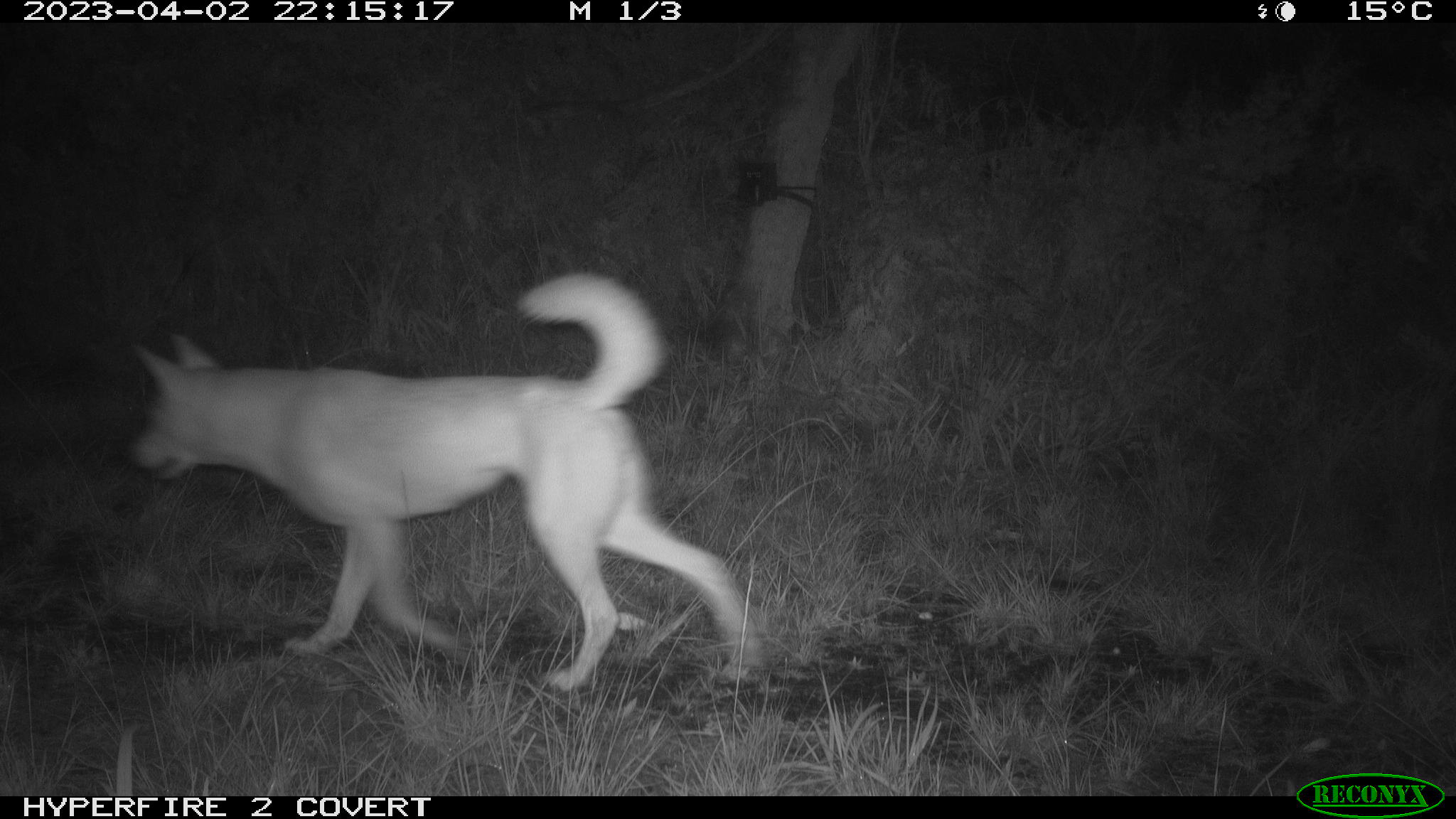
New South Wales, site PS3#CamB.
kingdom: Animalia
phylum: Chordata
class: Mammalia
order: Carnivora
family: Canidae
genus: Canis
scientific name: Canis familiaris dingo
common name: dingo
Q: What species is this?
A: Dingo (Canis familiaris dingo).